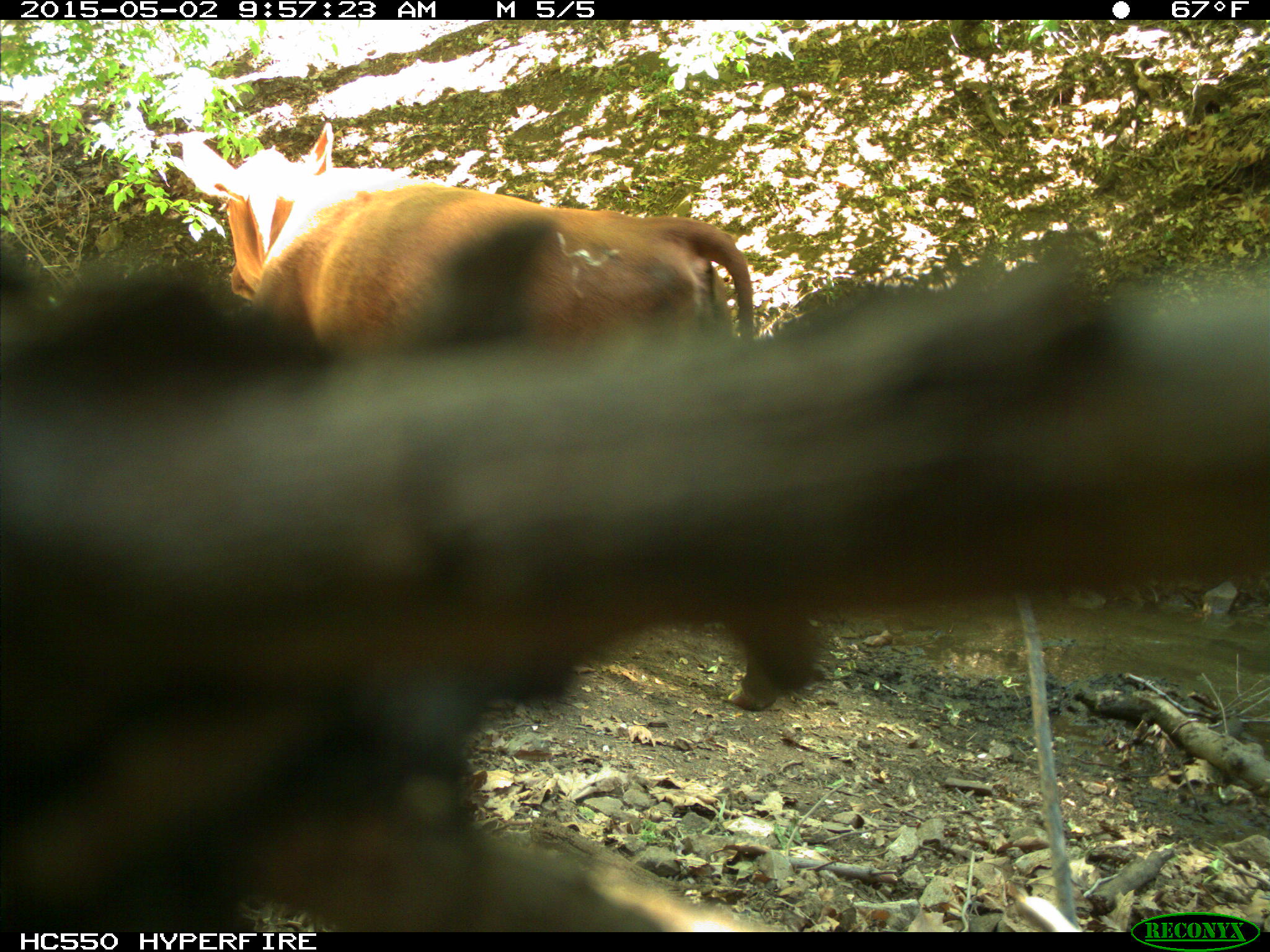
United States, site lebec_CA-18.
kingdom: Animalia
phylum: Chordata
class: Mammalia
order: Artiodactyla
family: Bovidae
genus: Bos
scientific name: Bos taurus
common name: domestic cow